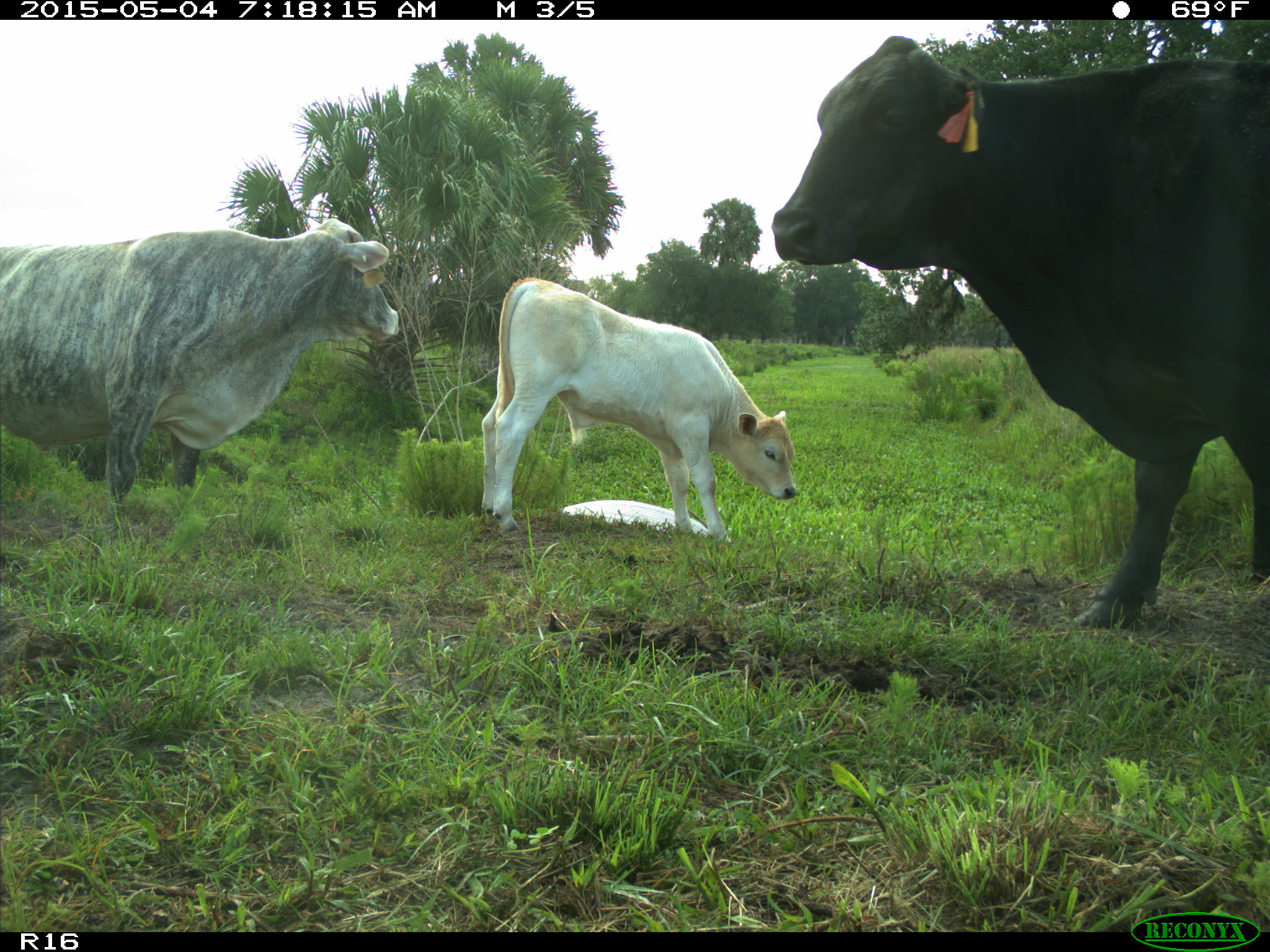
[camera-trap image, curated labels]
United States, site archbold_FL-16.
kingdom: Animalia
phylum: Chordata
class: Mammalia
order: Artiodactyla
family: Bovidae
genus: Bos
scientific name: Bos taurus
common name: domestic cow